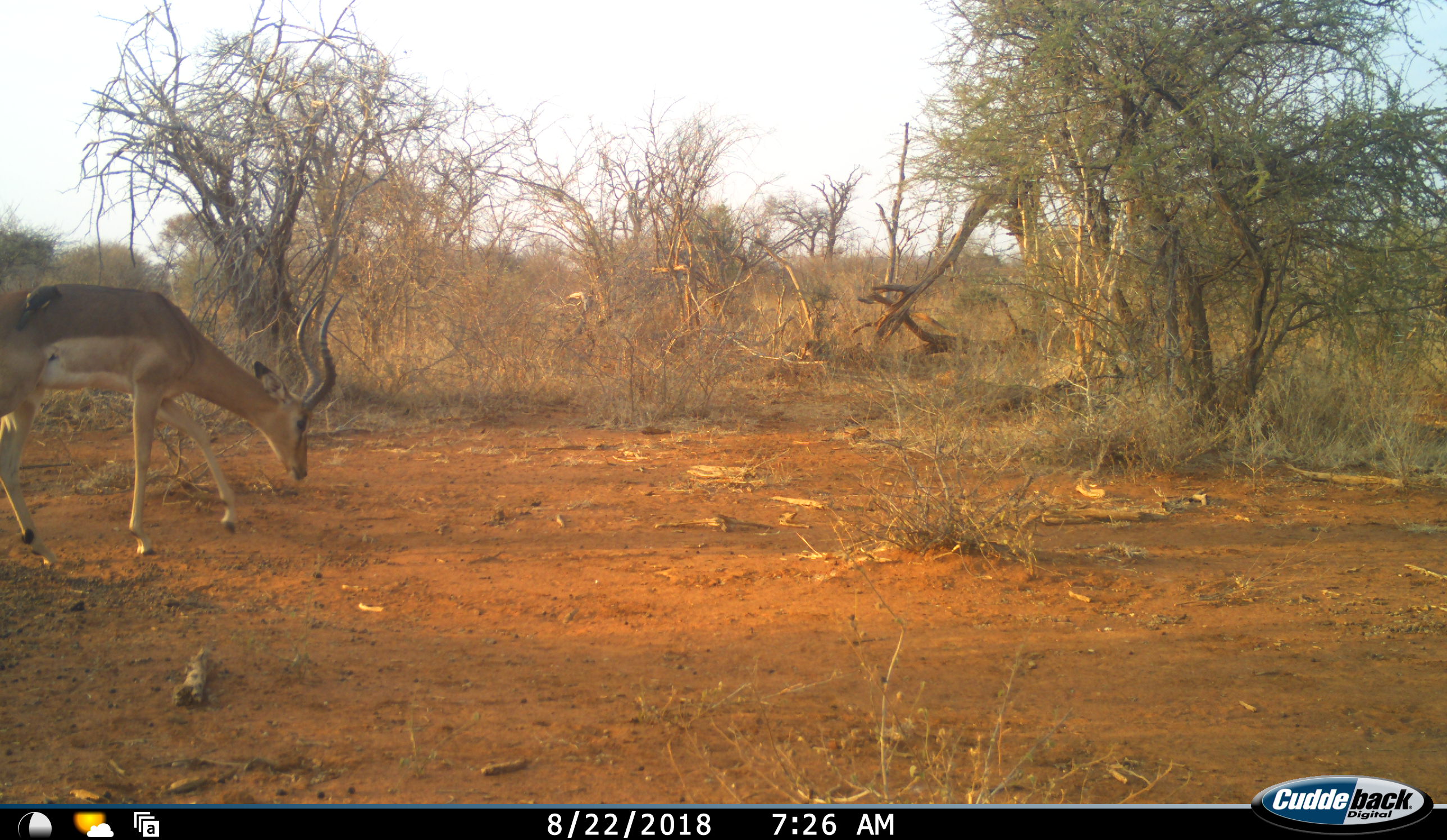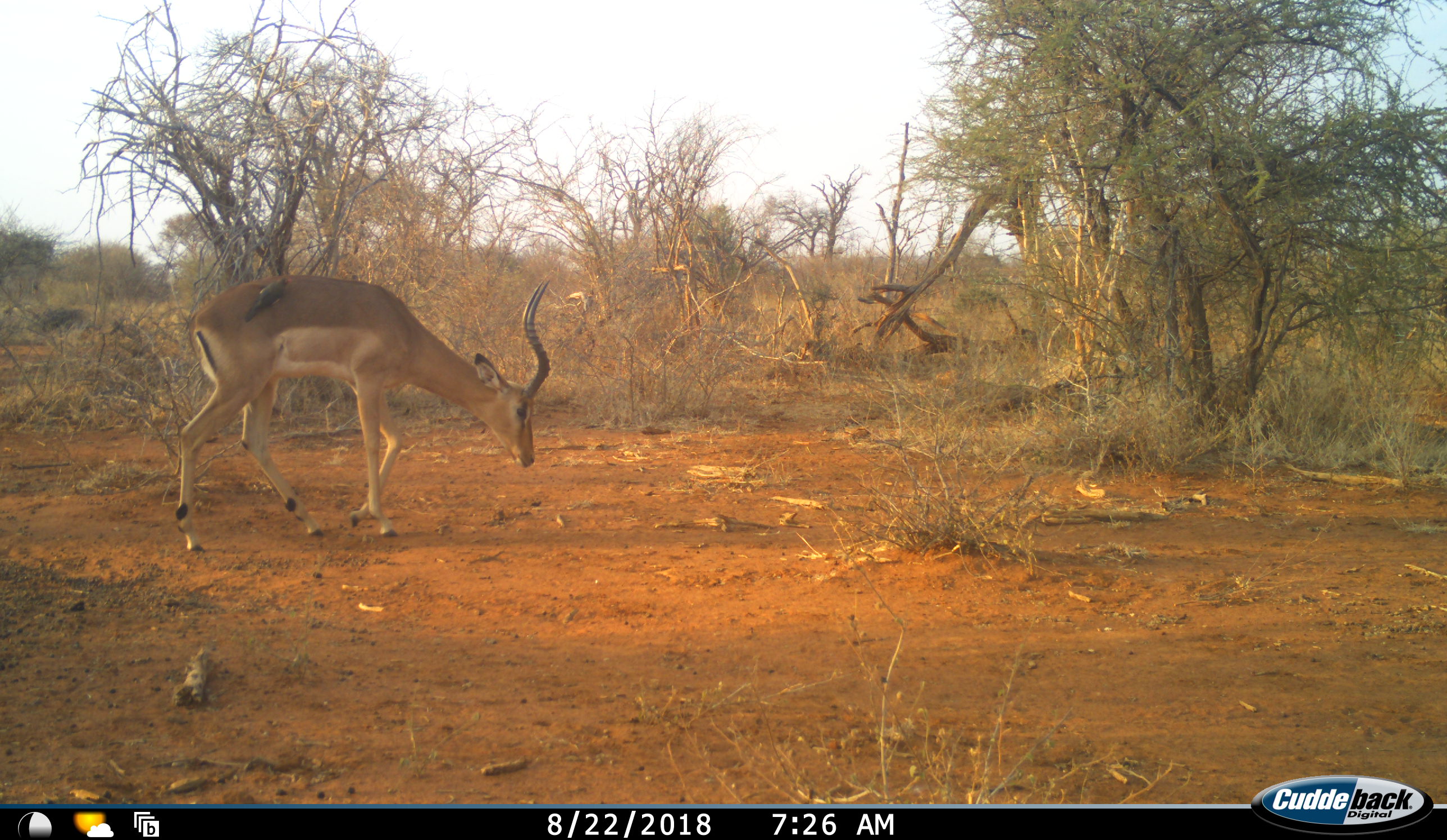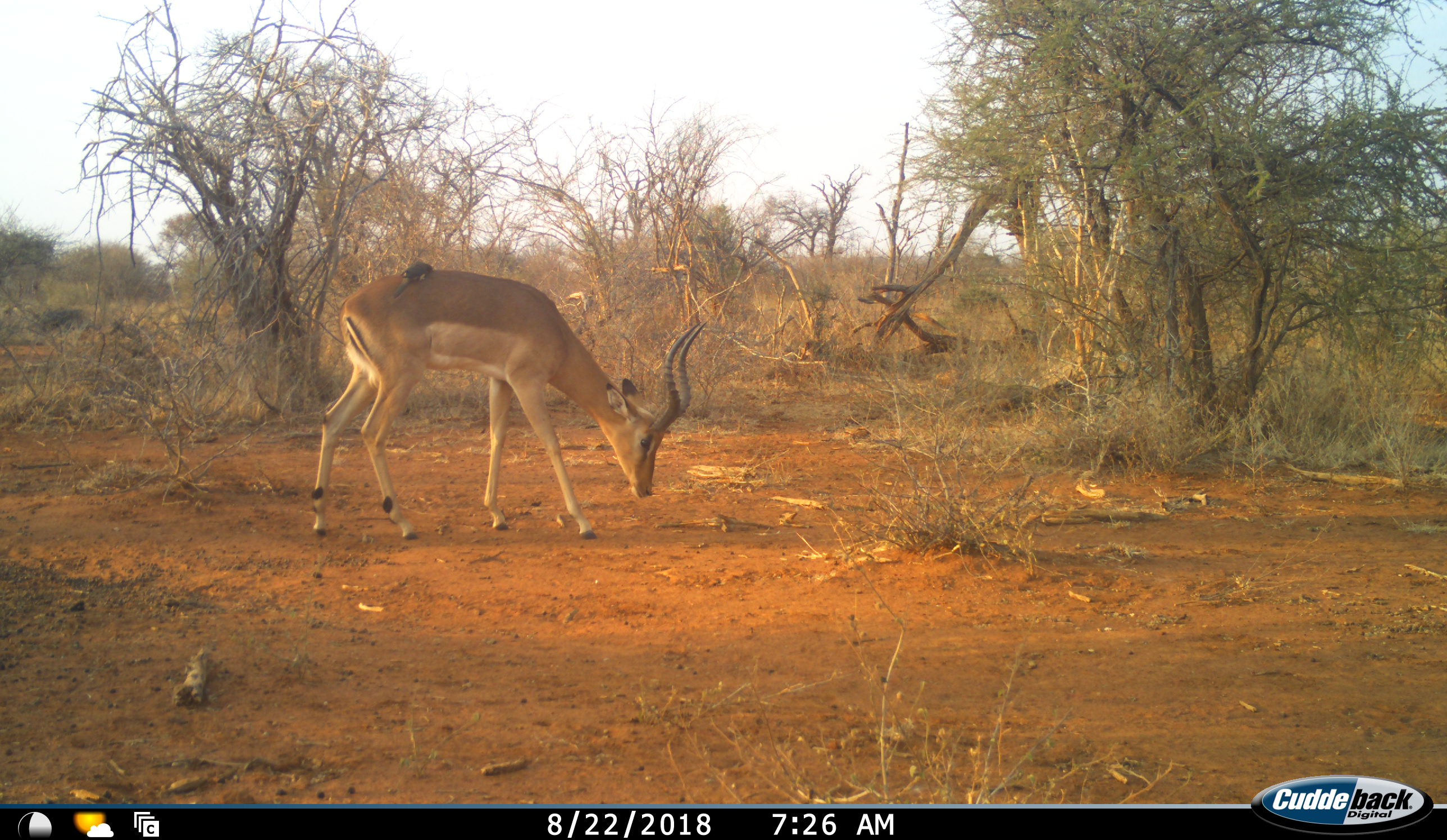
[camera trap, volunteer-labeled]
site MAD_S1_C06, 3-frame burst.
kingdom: Animalia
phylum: Chordata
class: Mammalia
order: Artiodactyla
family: Bovidae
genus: Aepyceros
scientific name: Aepyceros melampus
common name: impala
Impala (Aepyceros melampus), count 1. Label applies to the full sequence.